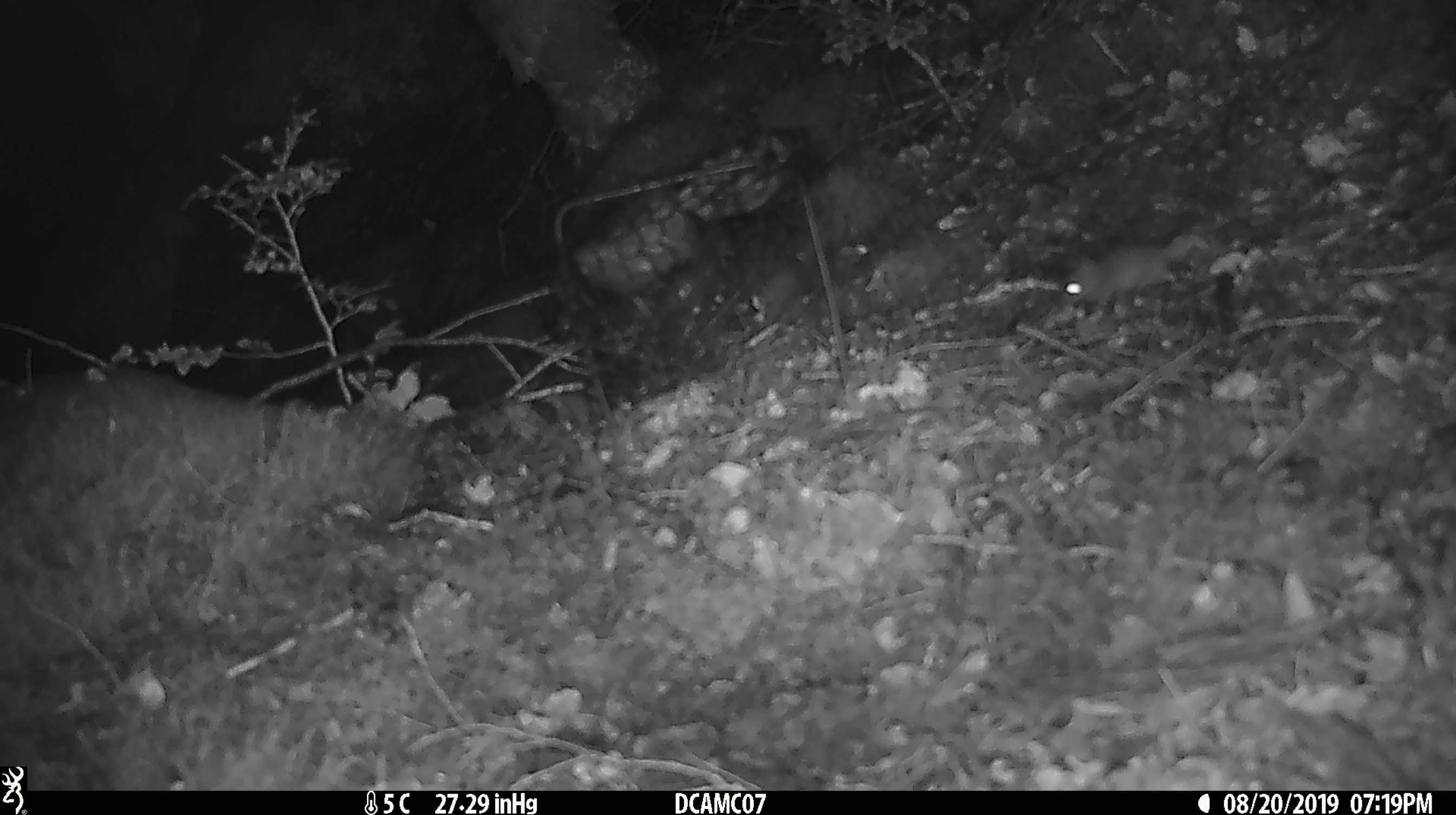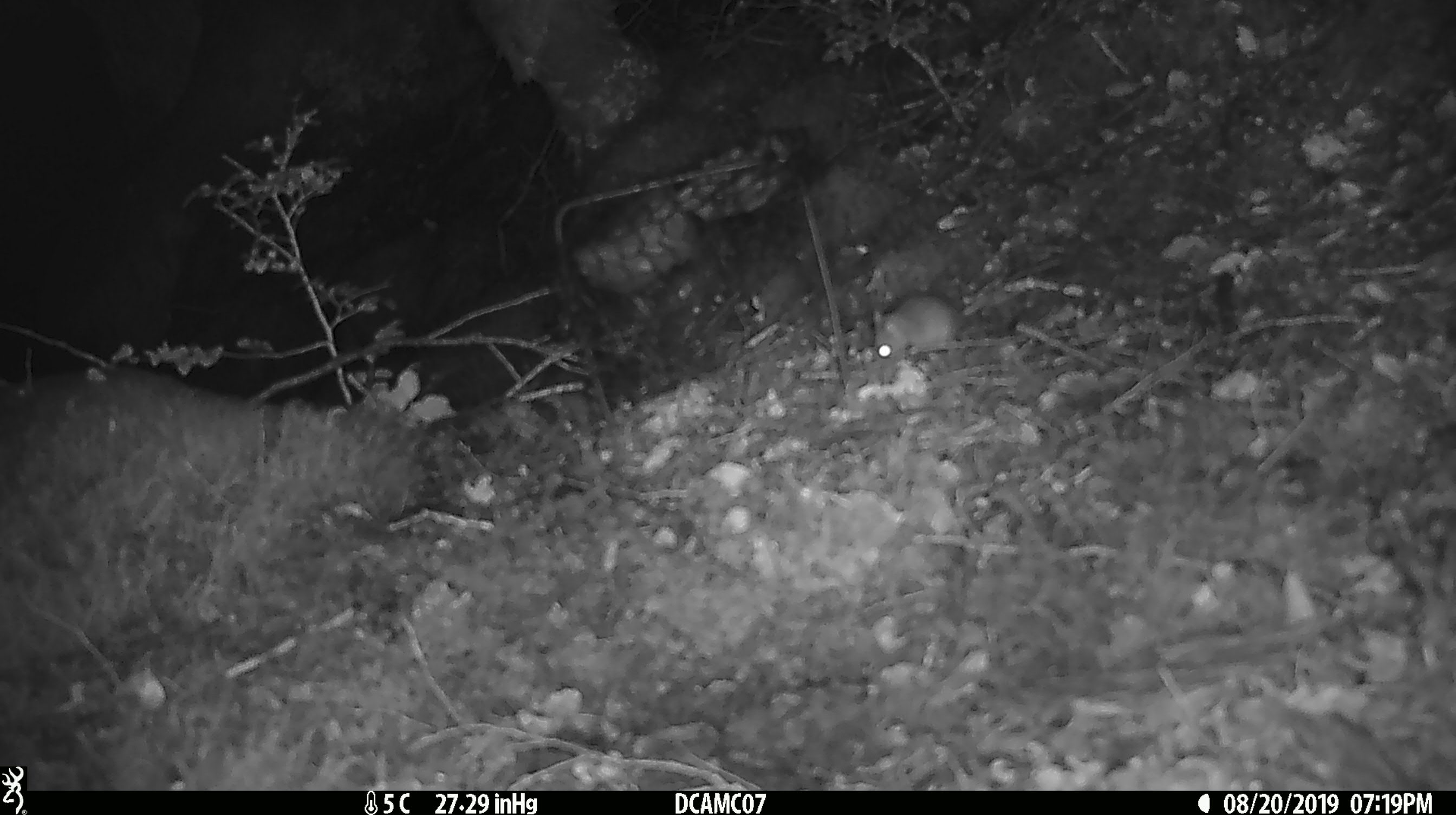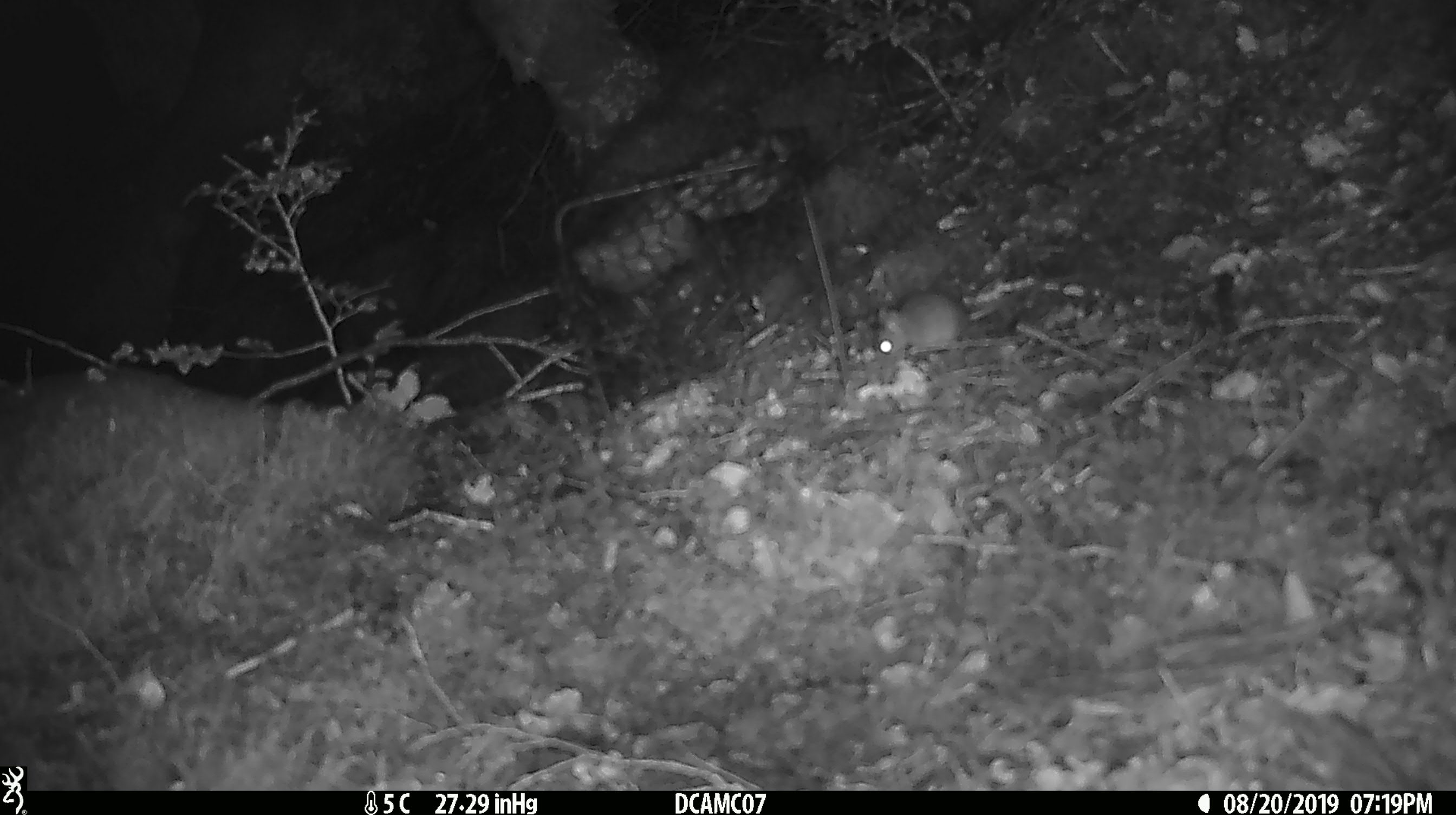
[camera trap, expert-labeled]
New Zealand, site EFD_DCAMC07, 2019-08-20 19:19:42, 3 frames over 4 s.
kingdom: Animalia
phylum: Chordata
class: Mammalia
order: Rodentia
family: Muridae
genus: Mus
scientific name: Mus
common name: mouse